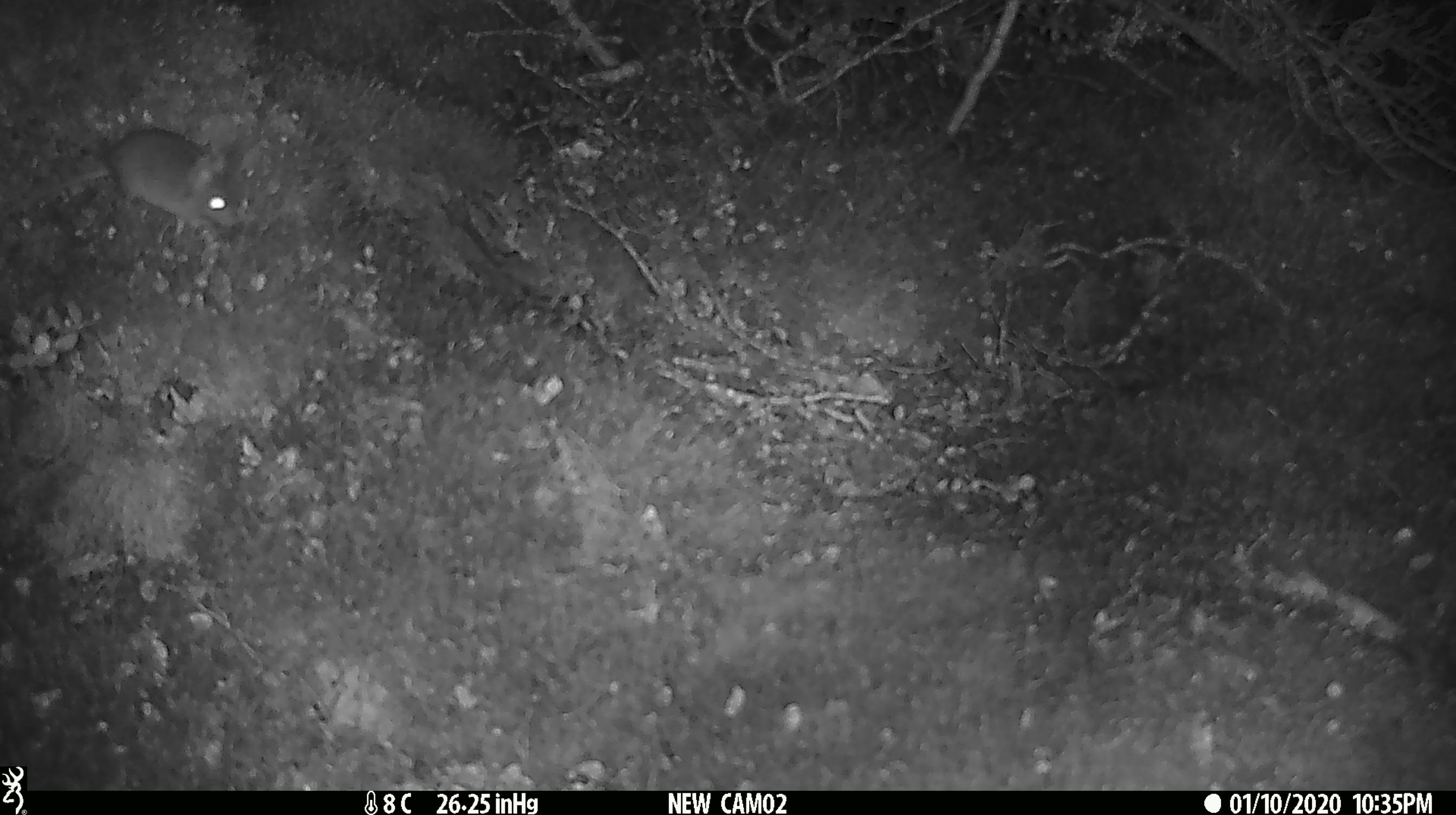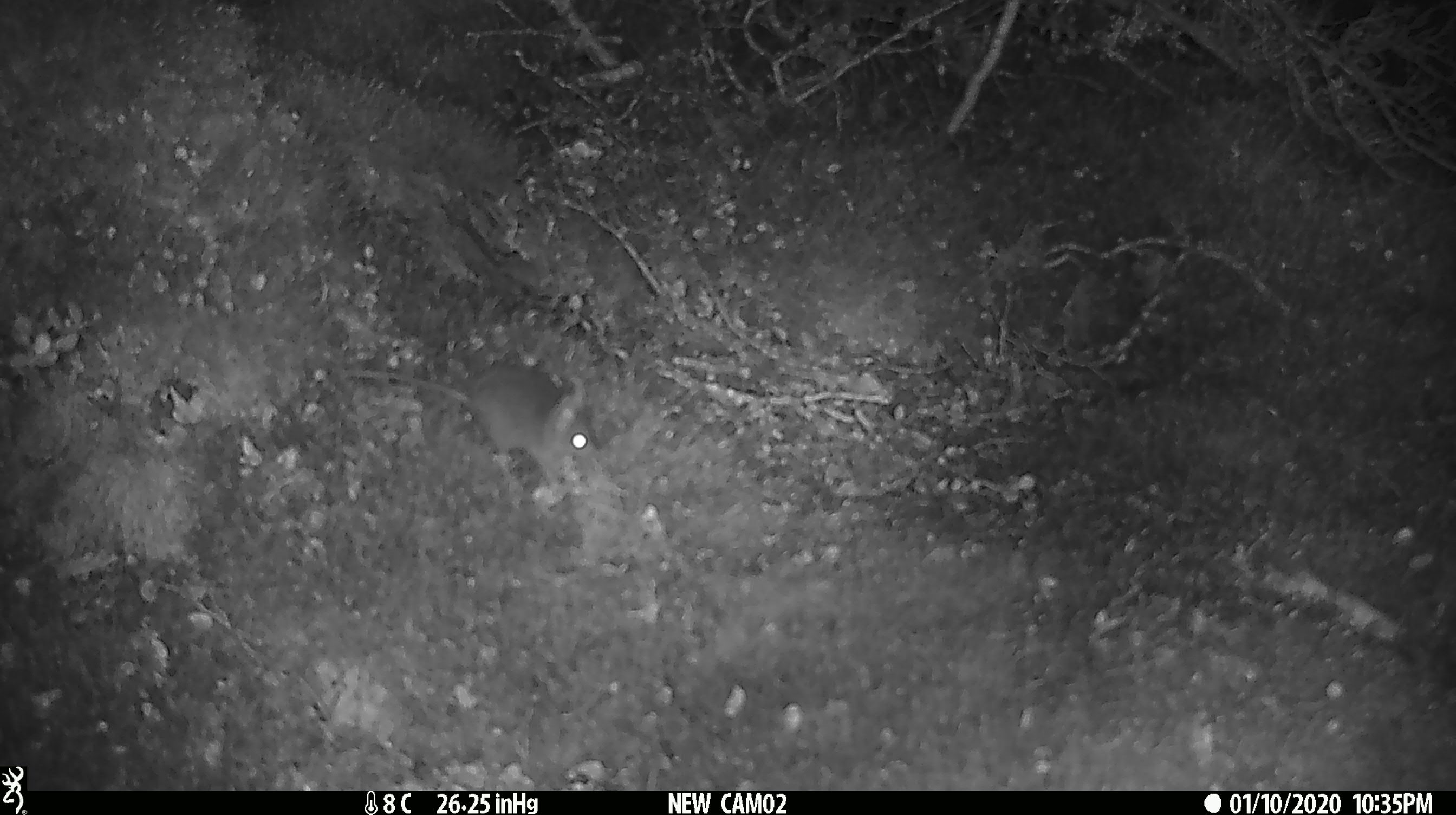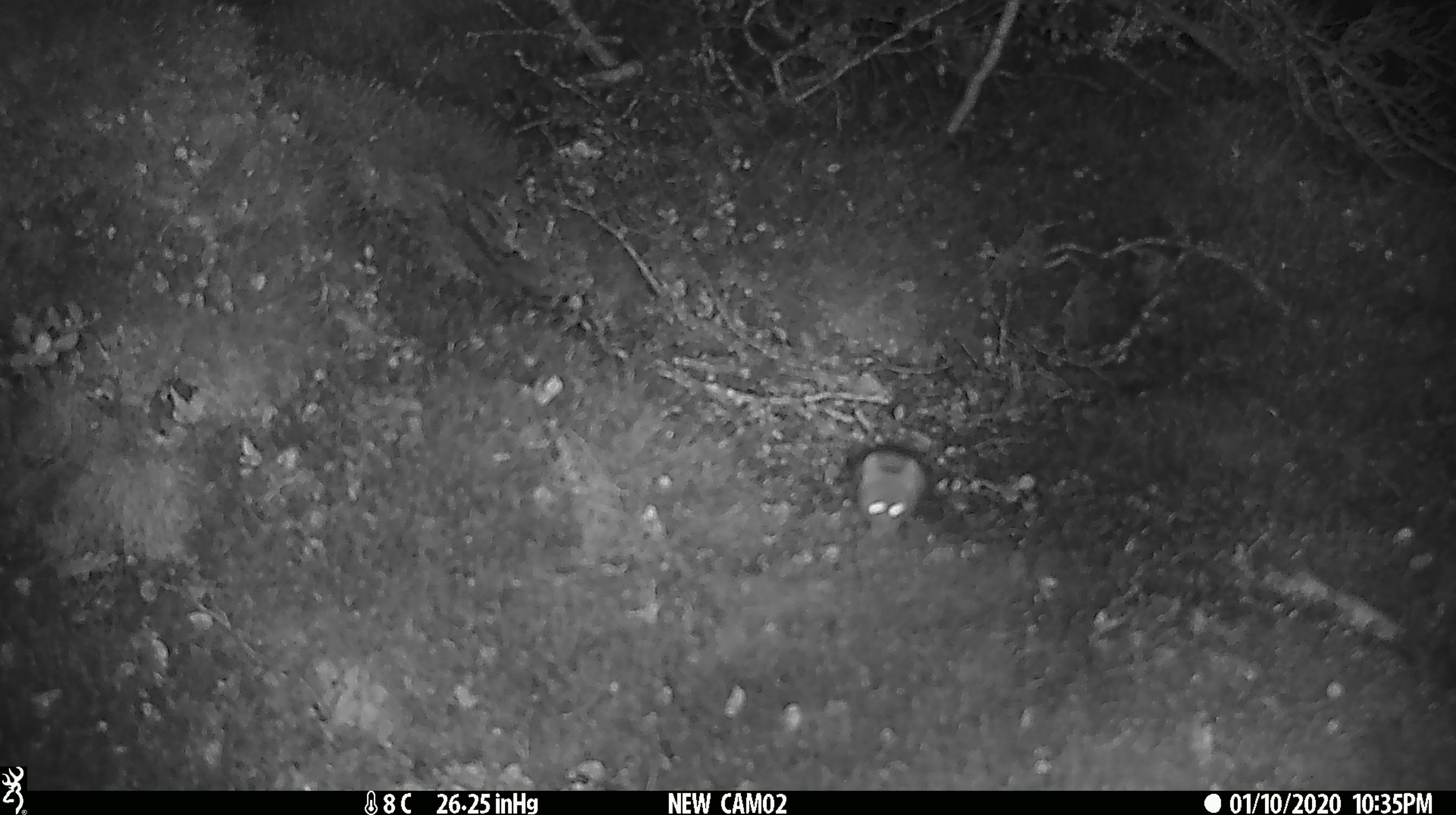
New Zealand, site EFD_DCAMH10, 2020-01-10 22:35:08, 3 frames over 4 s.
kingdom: Animalia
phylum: Chordata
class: Mammalia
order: Rodentia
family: Muridae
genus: Mus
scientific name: Mus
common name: mouse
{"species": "mouse (Mus)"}